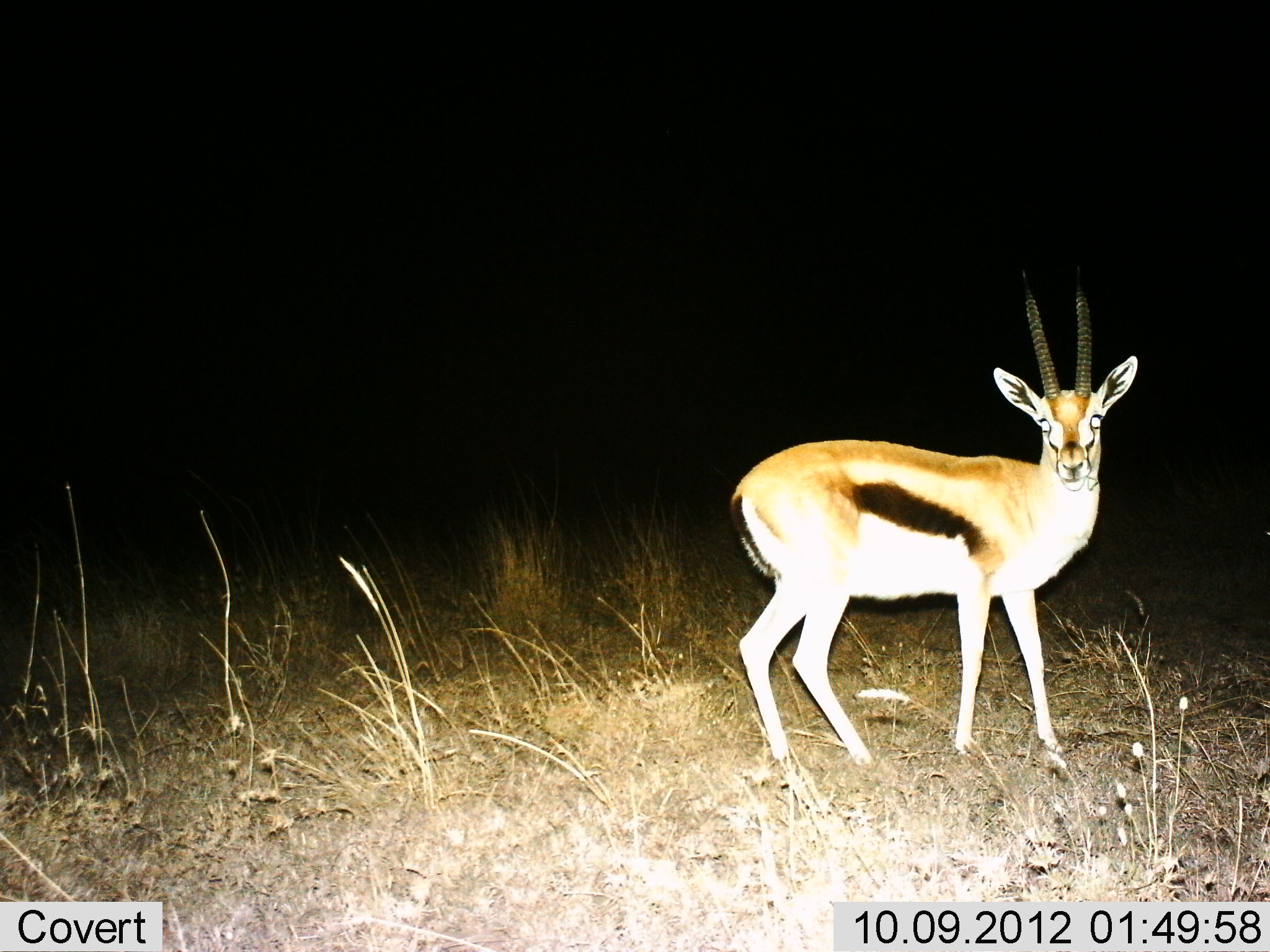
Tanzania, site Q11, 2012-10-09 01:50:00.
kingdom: Animalia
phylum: Chordata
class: Mammalia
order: Artiodactyla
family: Bovidae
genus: Eudorcas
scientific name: Eudorcas thomsonii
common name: thomson's gazelle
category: gazellethomsons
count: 1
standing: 100%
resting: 0%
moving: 0%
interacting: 0%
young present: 0%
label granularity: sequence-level